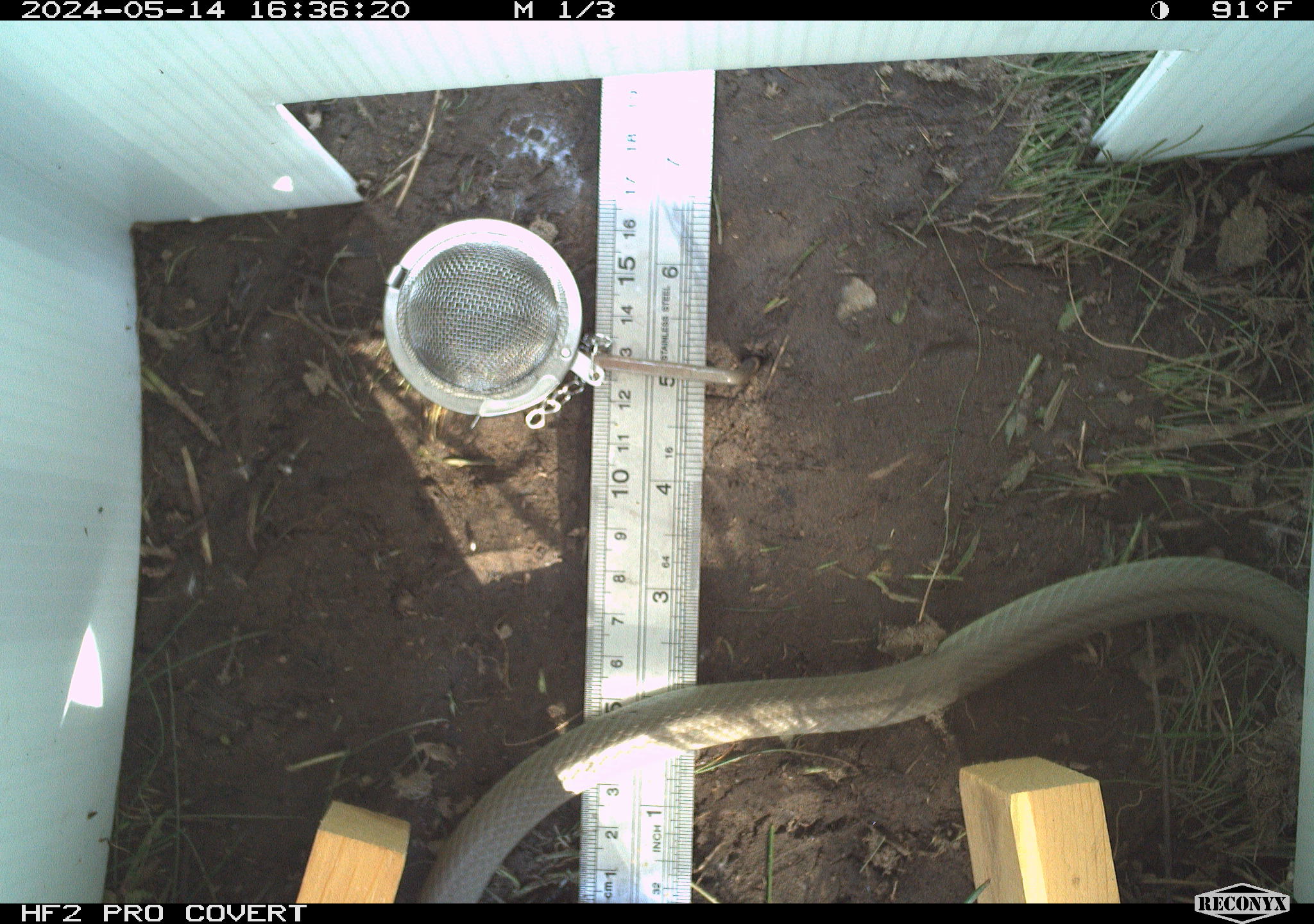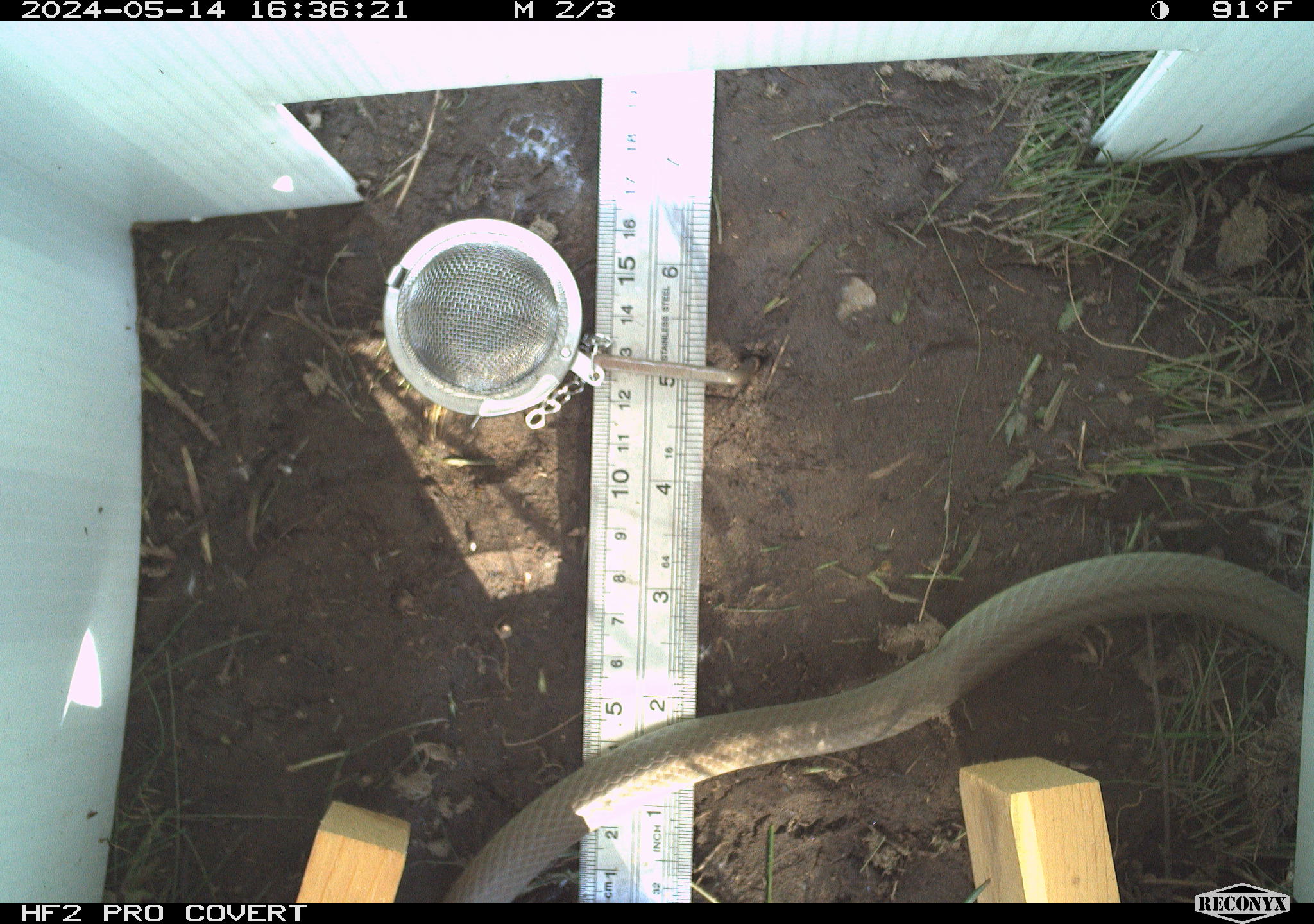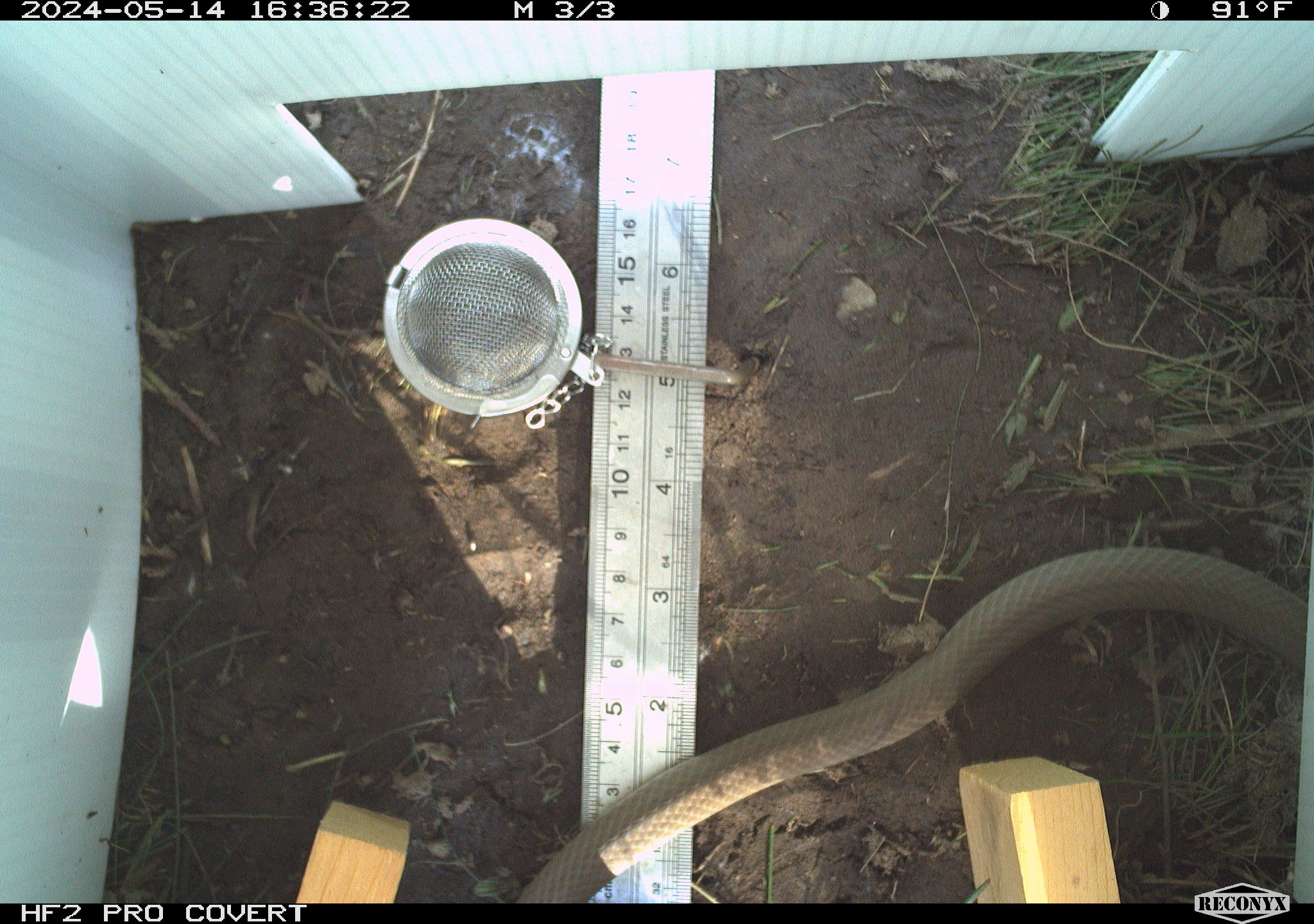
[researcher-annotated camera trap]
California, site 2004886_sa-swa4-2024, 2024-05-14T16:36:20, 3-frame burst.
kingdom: Animalia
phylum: Chordata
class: Reptilia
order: Squamata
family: Colubridae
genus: Coluber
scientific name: Coluber constrictor mormon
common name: western yellow-bellied racer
Western yellow-bellied racer (Coluber constrictor mormon).